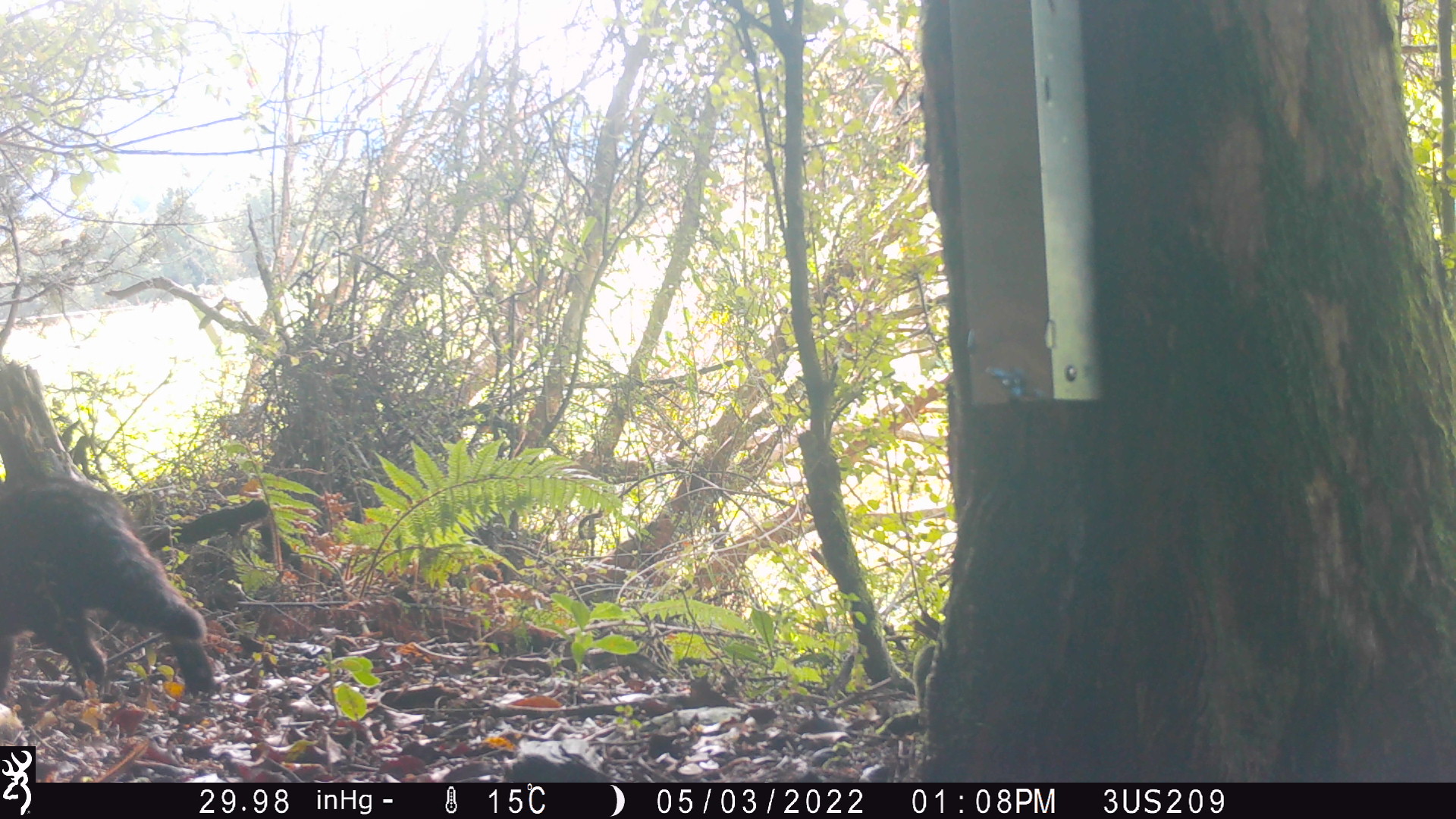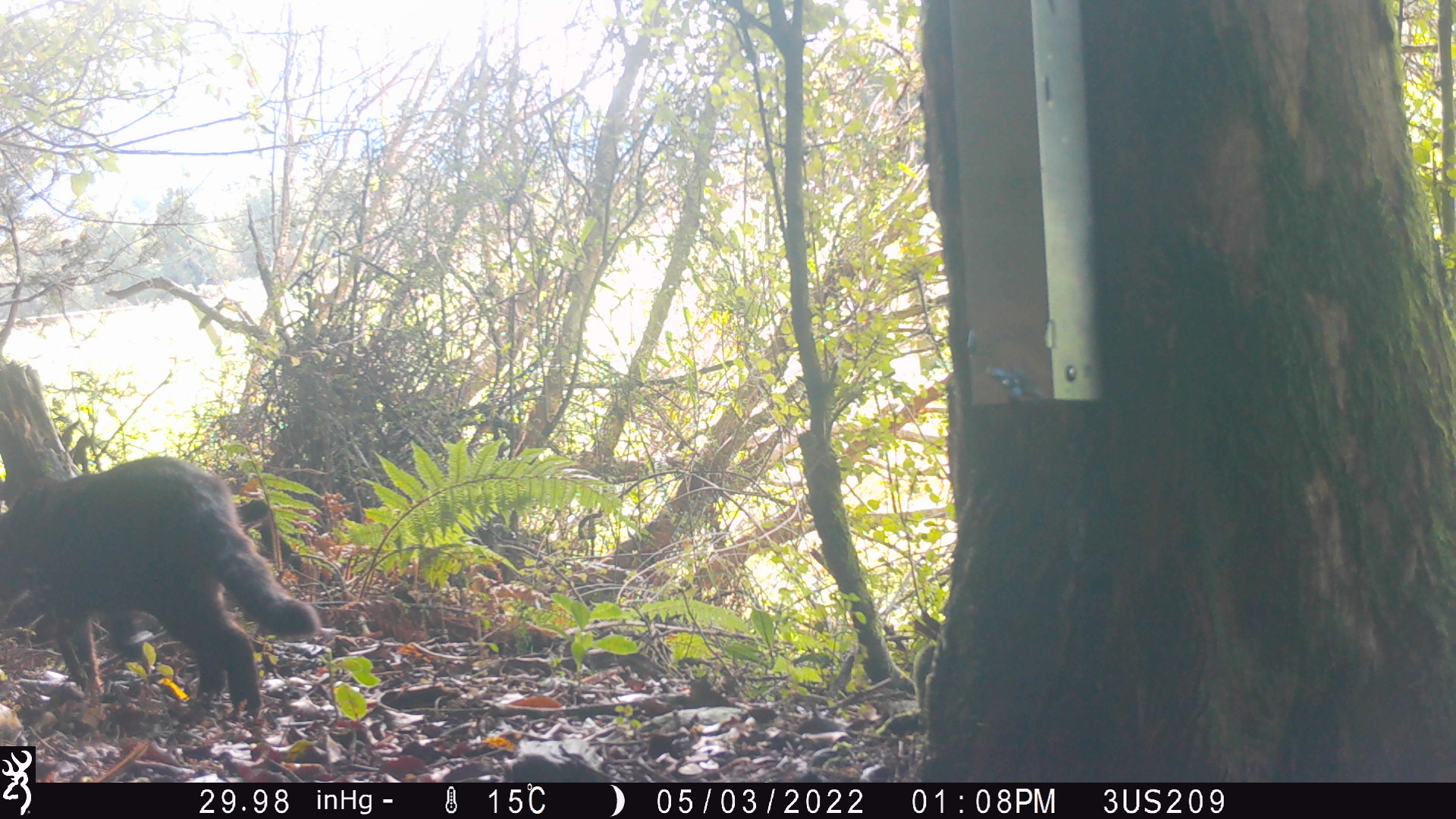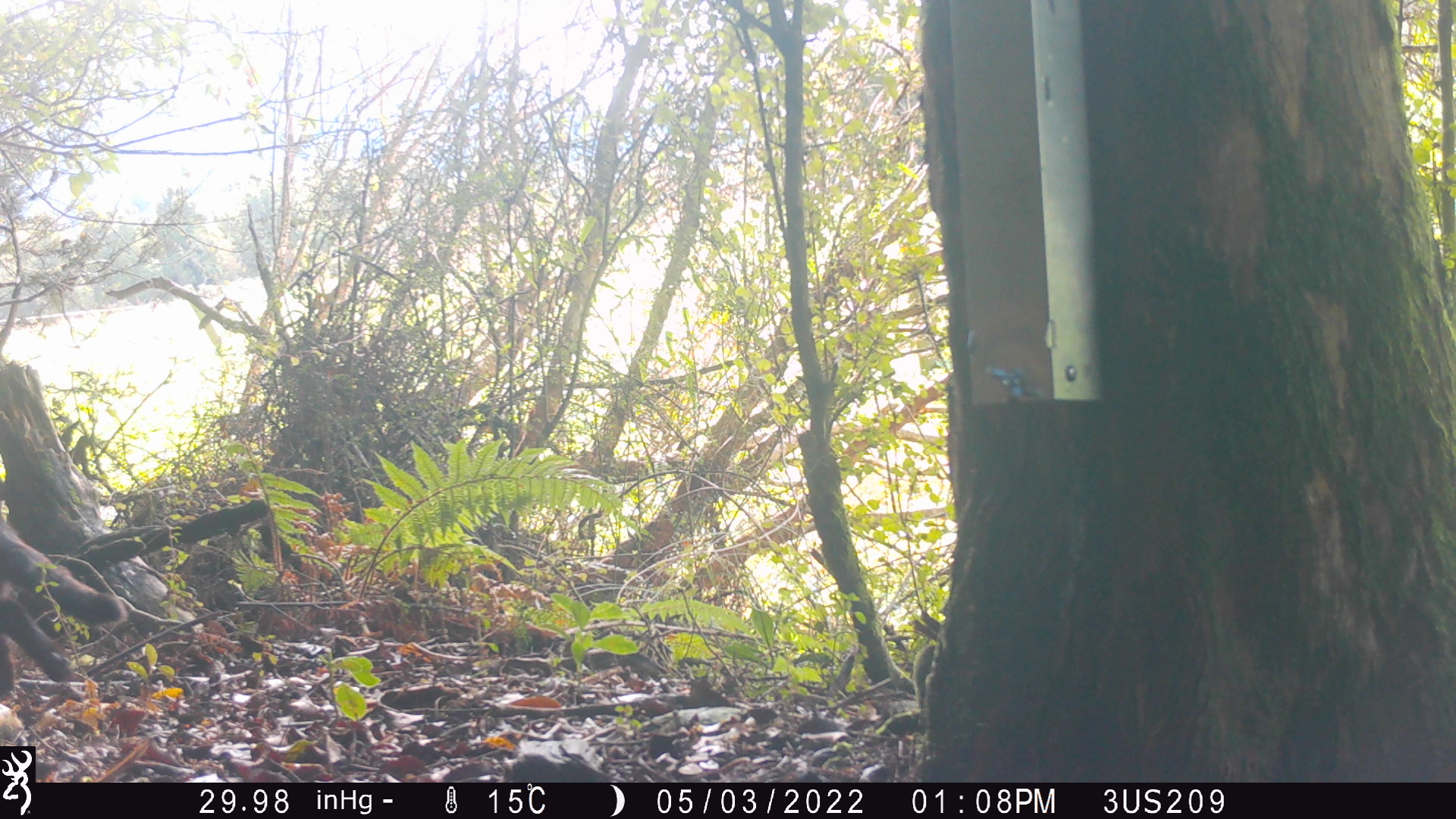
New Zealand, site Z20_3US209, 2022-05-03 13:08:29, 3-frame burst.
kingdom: Animalia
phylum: Chordata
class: Mammalia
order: Carnivora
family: Felidae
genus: Felis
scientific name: Felis catus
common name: domestic cat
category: cat